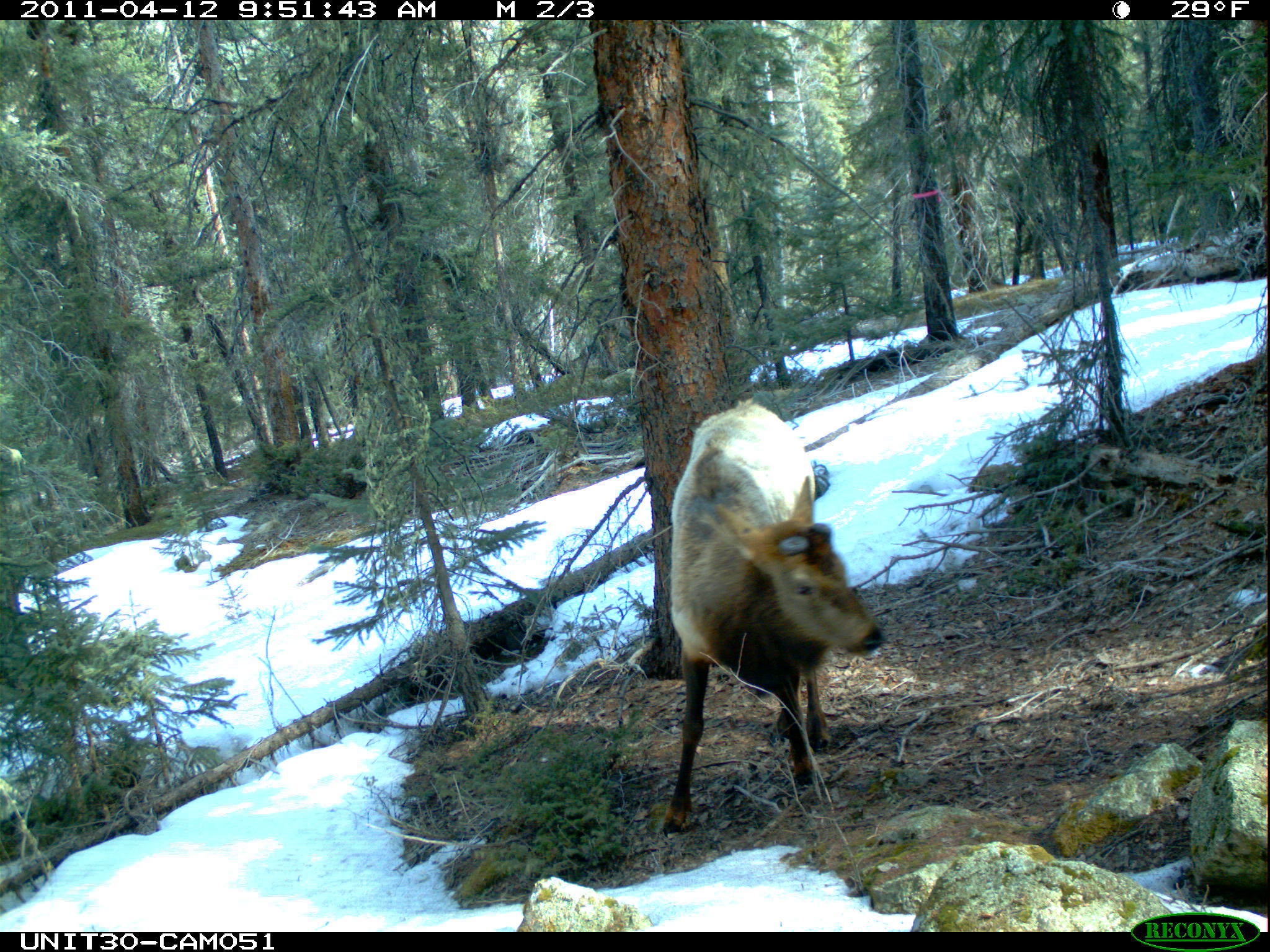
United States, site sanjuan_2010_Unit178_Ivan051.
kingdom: Animalia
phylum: Chordata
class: Mammalia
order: Artiodactyla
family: Cervidae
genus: Cervus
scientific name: Cervus elaphus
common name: red deer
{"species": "Cervus elaphus (red deer)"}